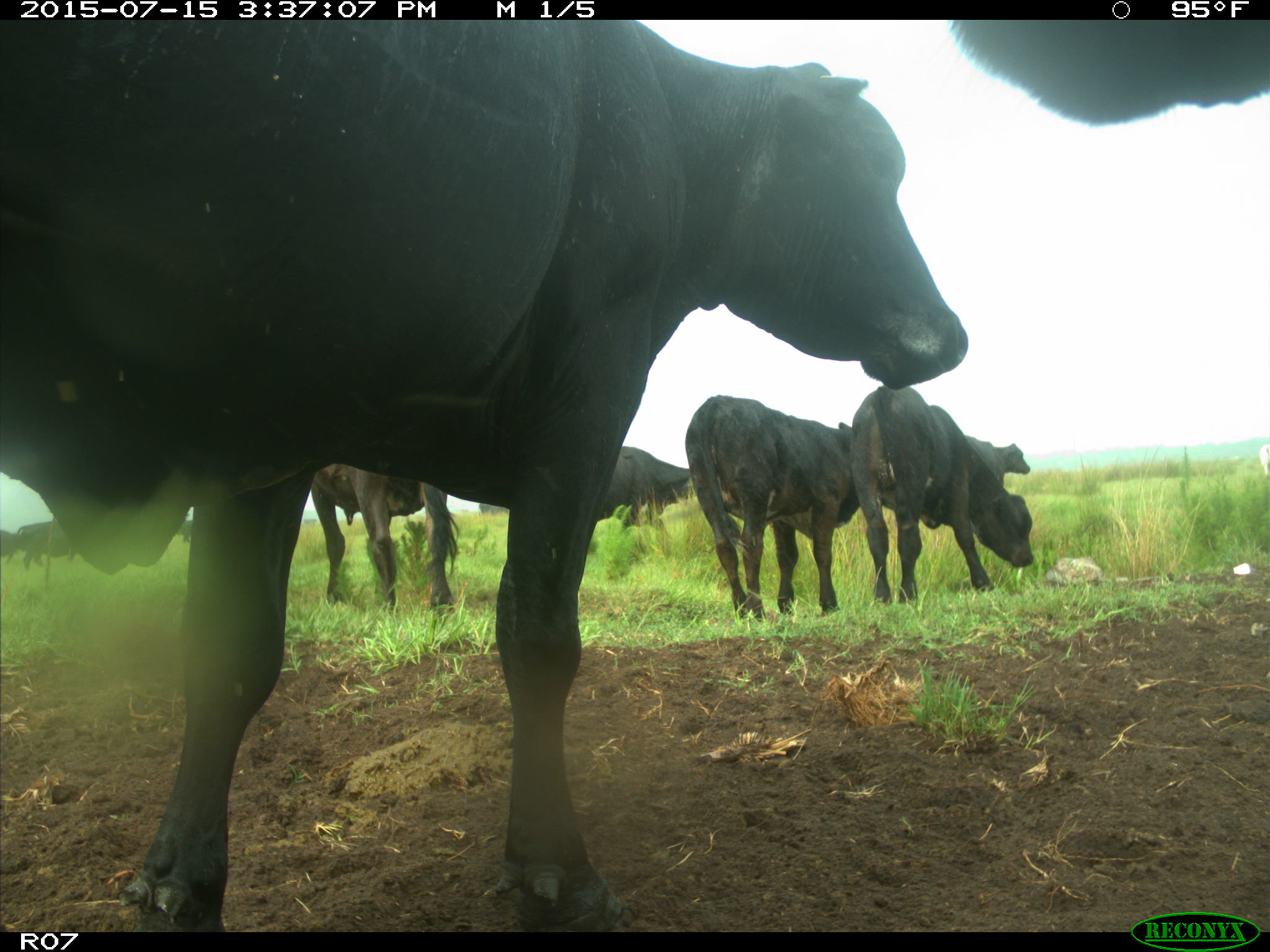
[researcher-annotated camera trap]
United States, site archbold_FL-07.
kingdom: Animalia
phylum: Chordata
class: Mammalia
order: Artiodactyla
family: Bovidae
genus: Bos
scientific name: Bos taurus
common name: domestic cow